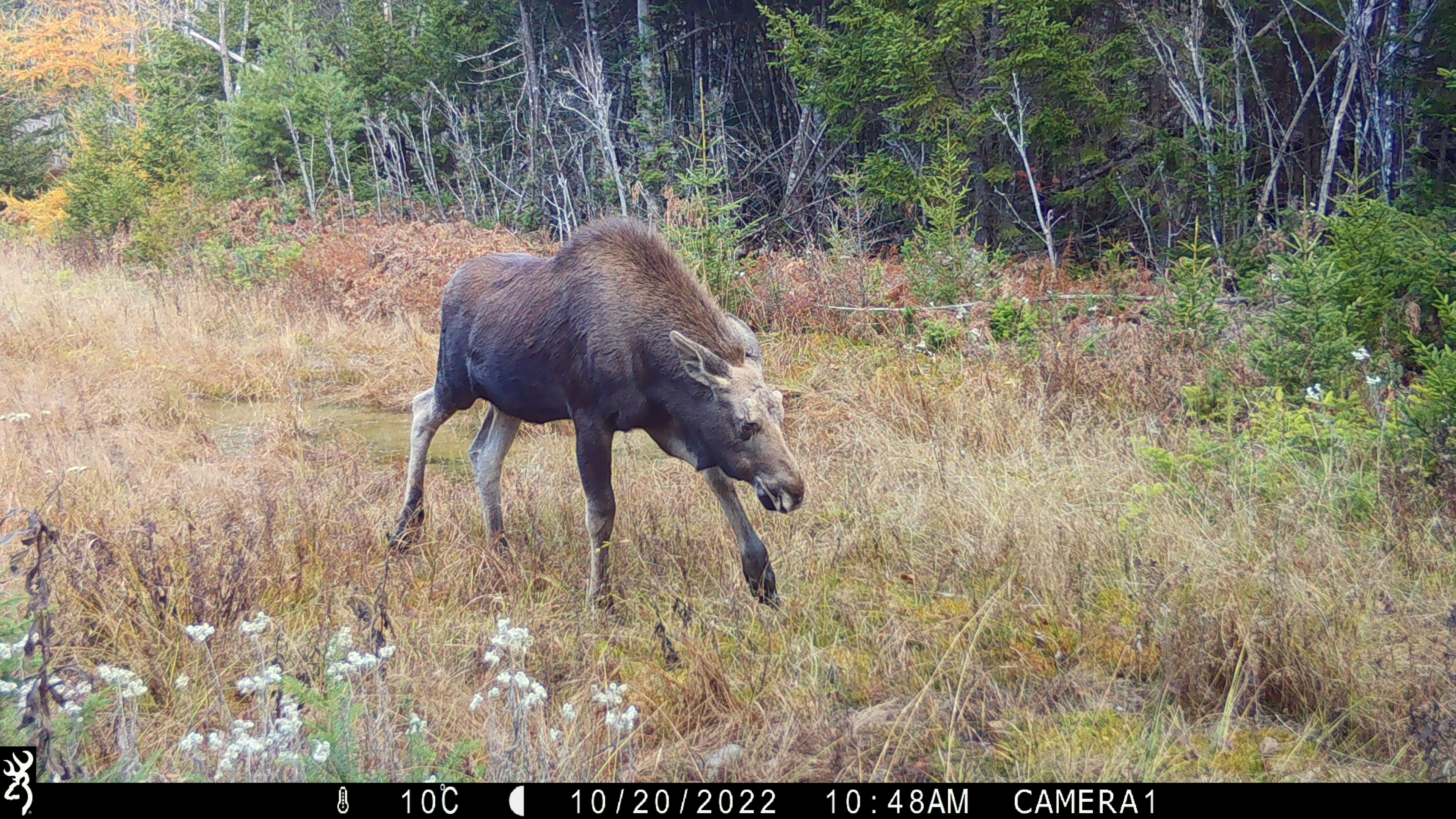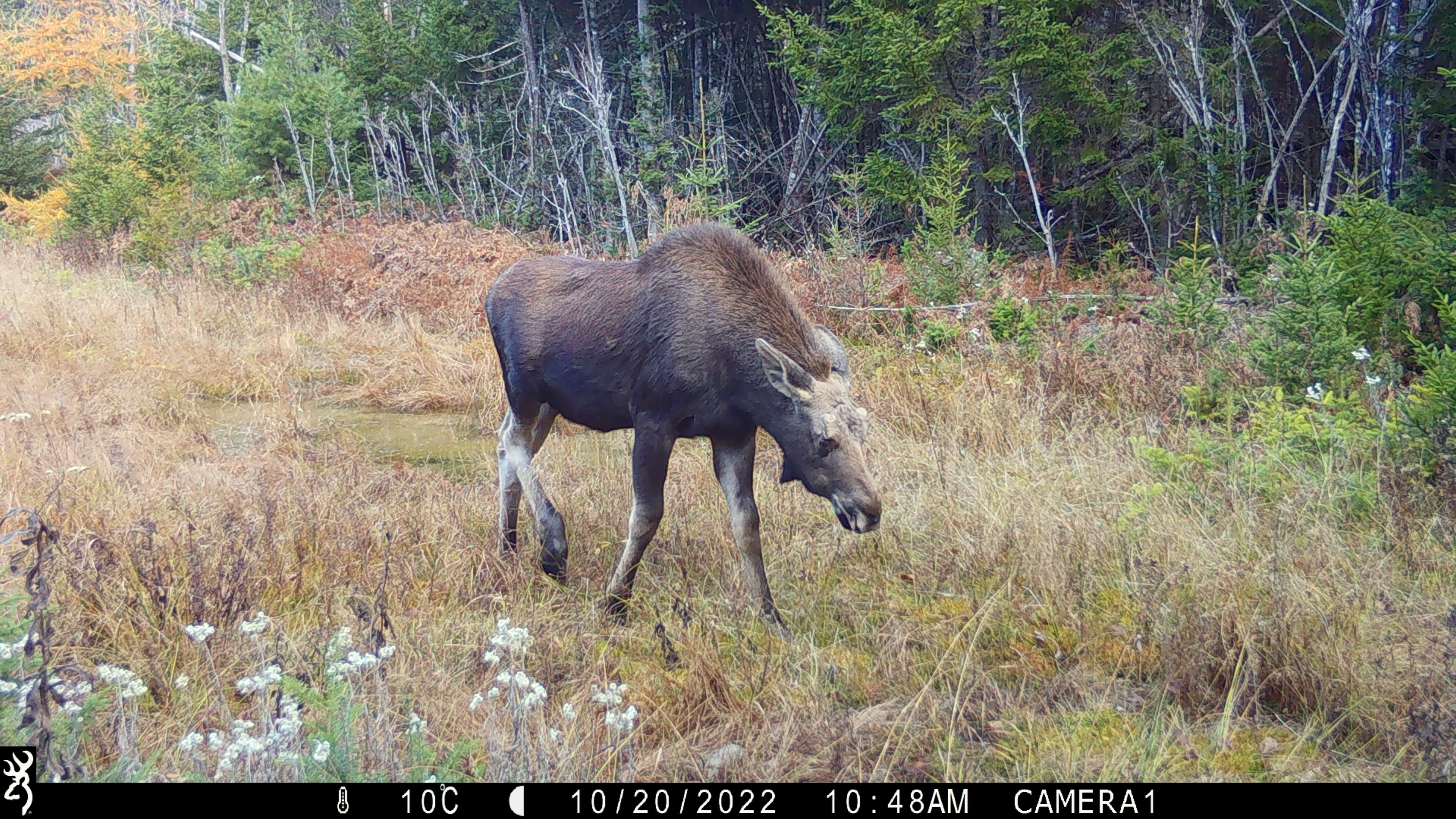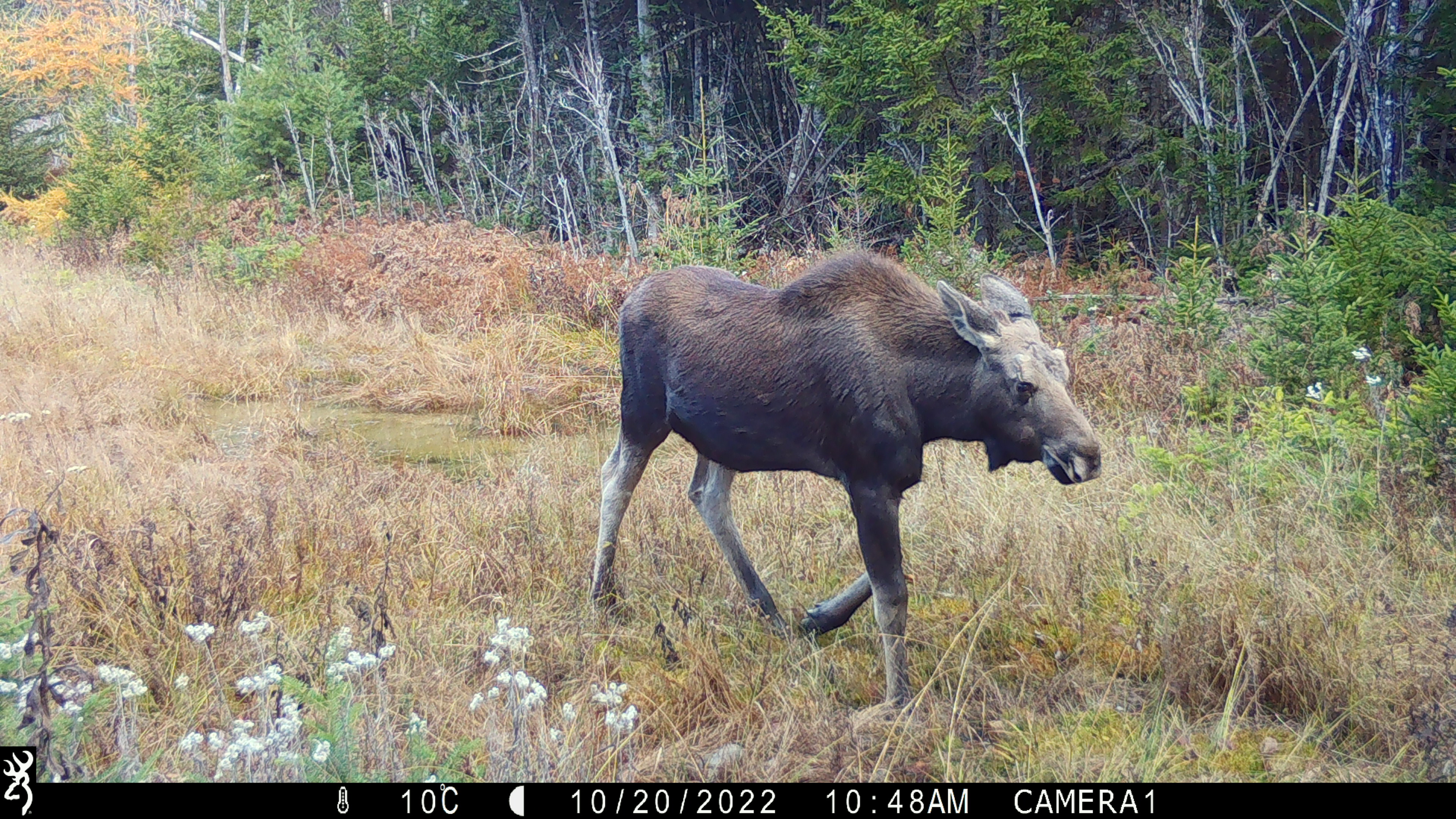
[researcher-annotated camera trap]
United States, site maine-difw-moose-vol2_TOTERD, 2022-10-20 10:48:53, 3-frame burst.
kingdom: Animalia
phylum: Chordata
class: Mammalia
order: Artiodactyla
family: Cervidae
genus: Alces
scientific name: Alces alces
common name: moose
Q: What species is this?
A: Moose (Alces alces).